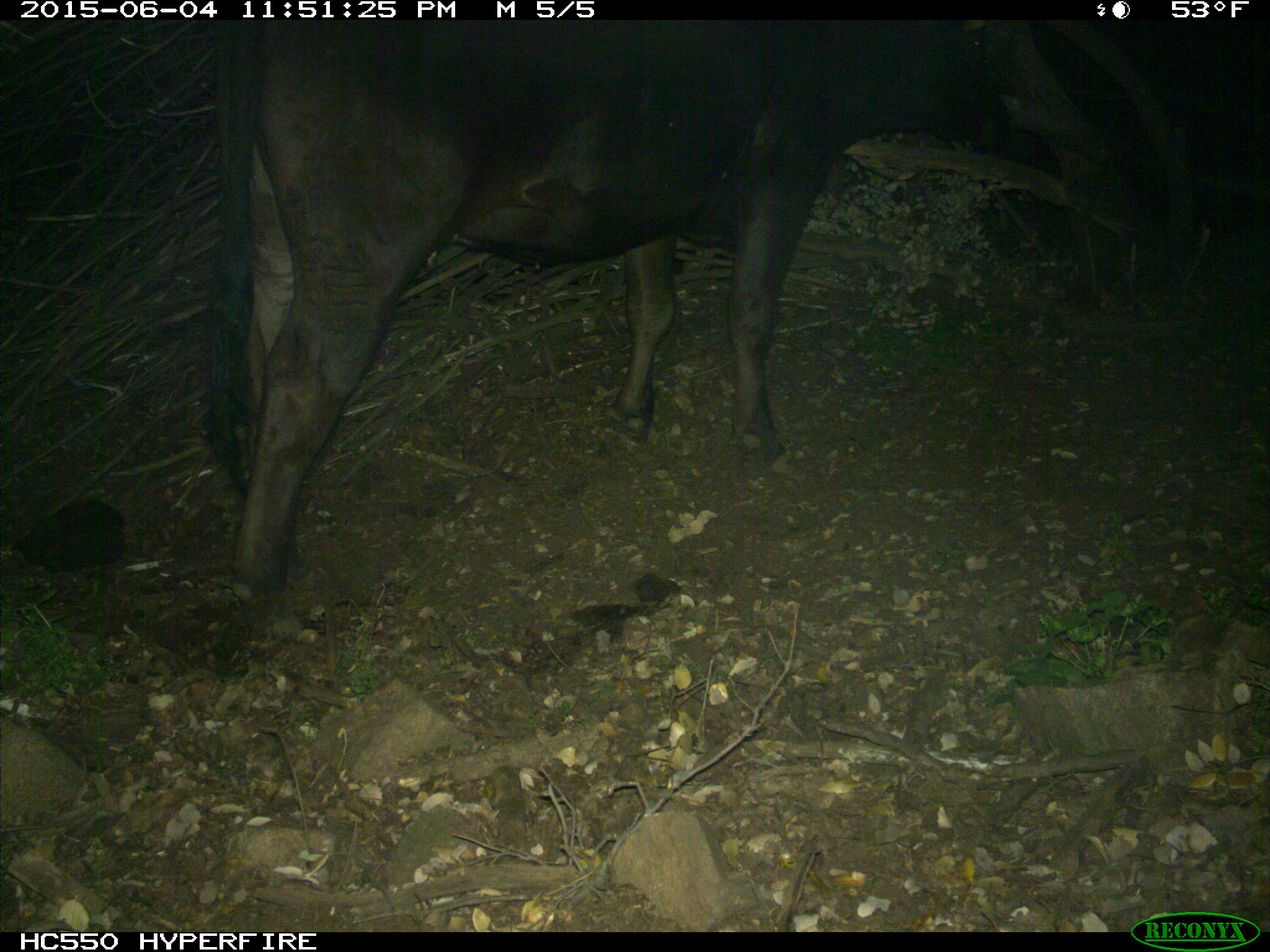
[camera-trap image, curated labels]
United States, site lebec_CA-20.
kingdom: Animalia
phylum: Chordata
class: Mammalia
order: Artiodactyla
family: Bovidae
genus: Bos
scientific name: Bos taurus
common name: domestic cow